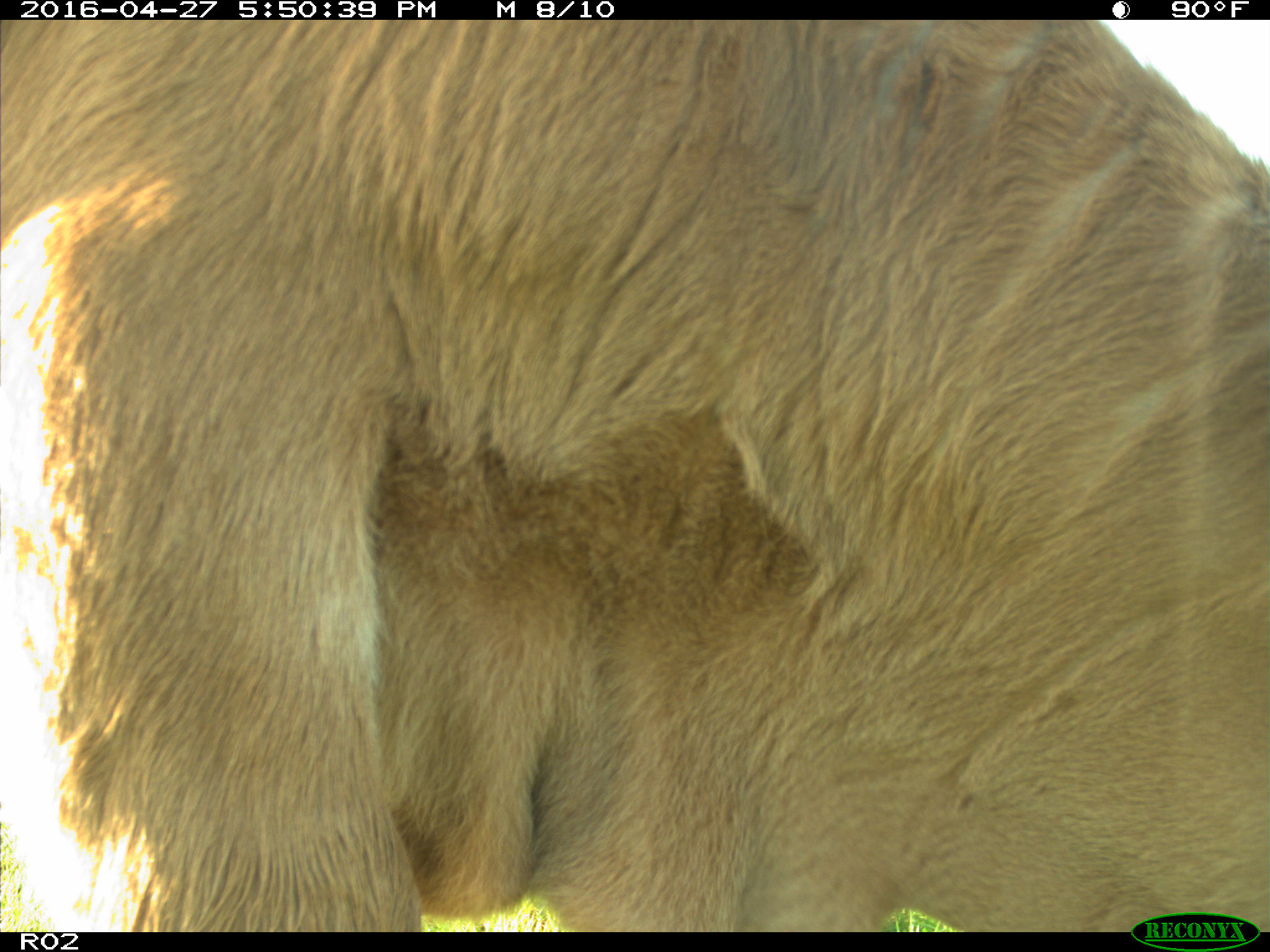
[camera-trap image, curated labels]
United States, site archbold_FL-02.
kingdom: Animalia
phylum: Chordata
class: Mammalia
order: Artiodactyla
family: Bovidae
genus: Bos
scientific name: Bos taurus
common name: domestic cow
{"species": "Bos taurus (domestic cow)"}